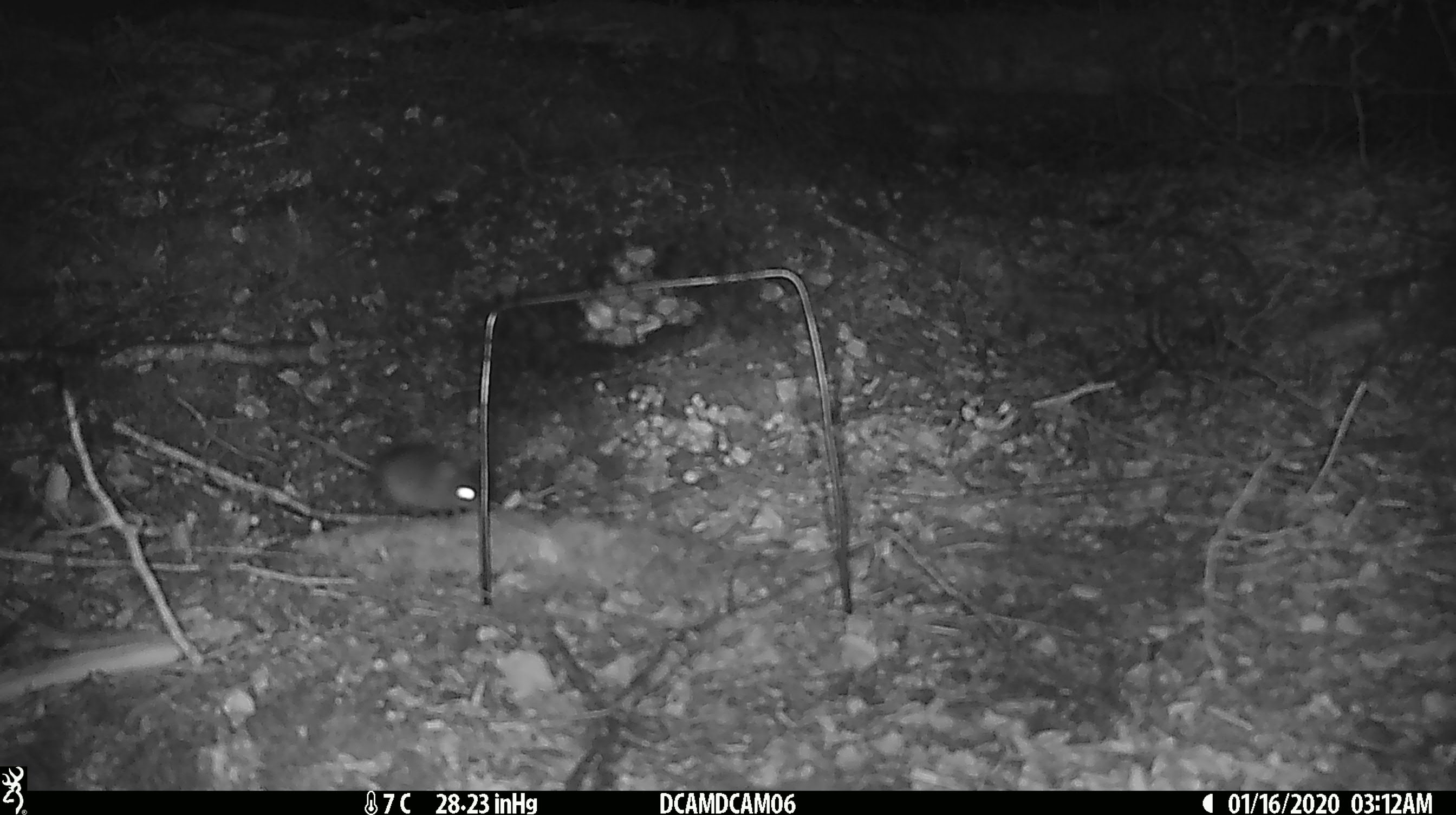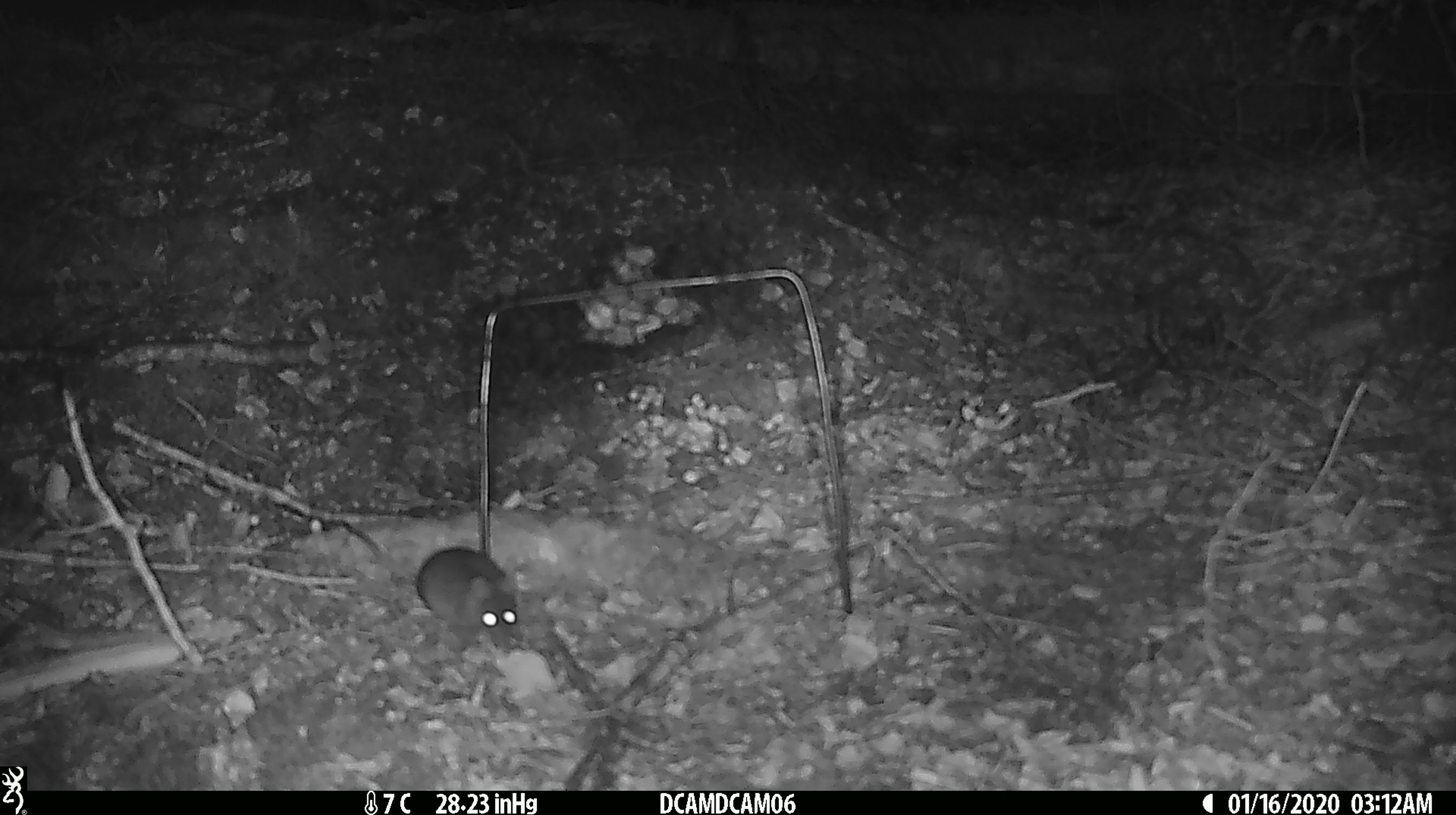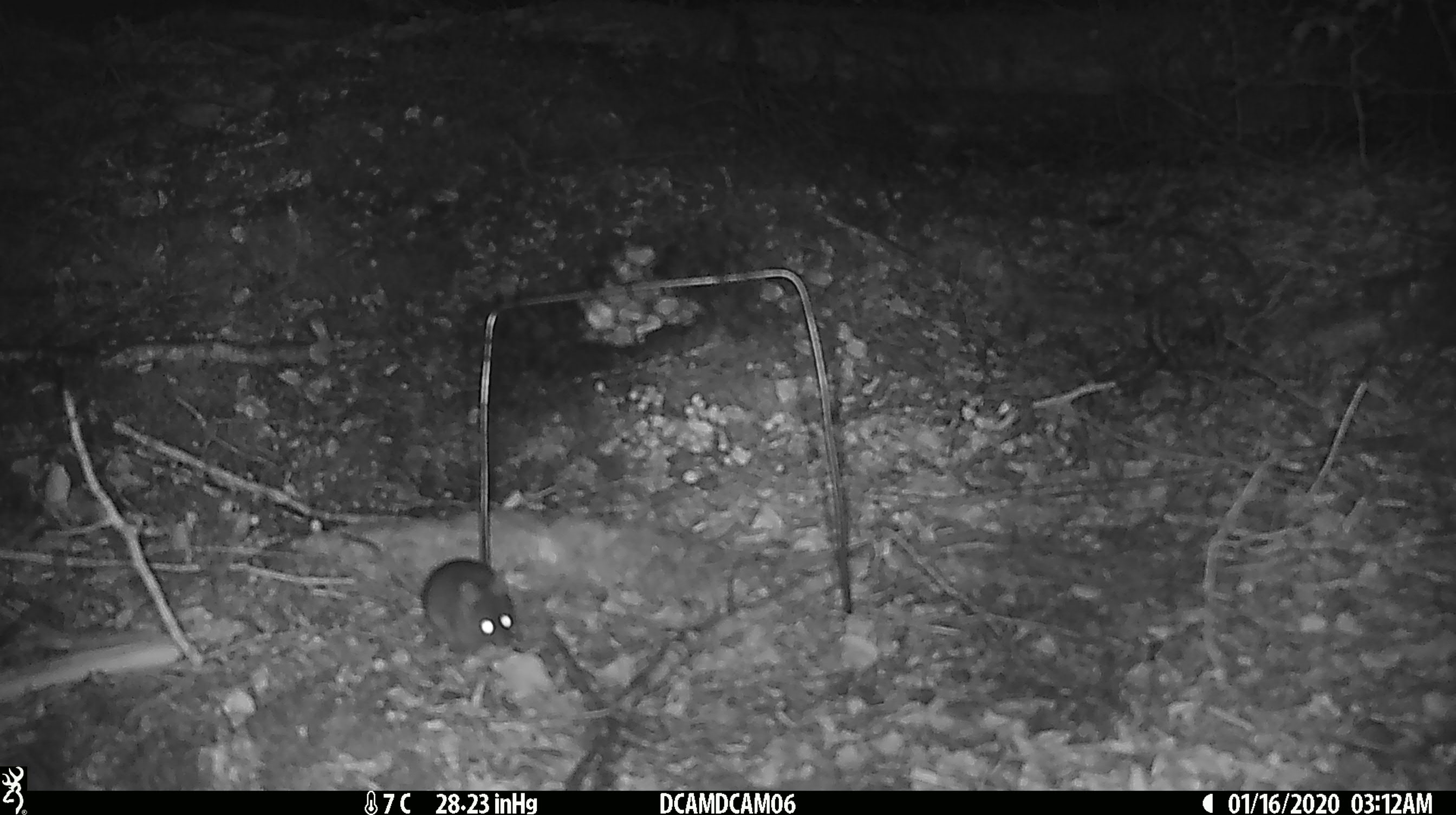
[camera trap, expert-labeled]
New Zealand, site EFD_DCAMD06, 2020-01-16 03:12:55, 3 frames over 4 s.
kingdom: Animalia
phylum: Chordata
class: Mammalia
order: Rodentia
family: Muridae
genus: Mus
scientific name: Mus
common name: mouse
Mouse (Mus).